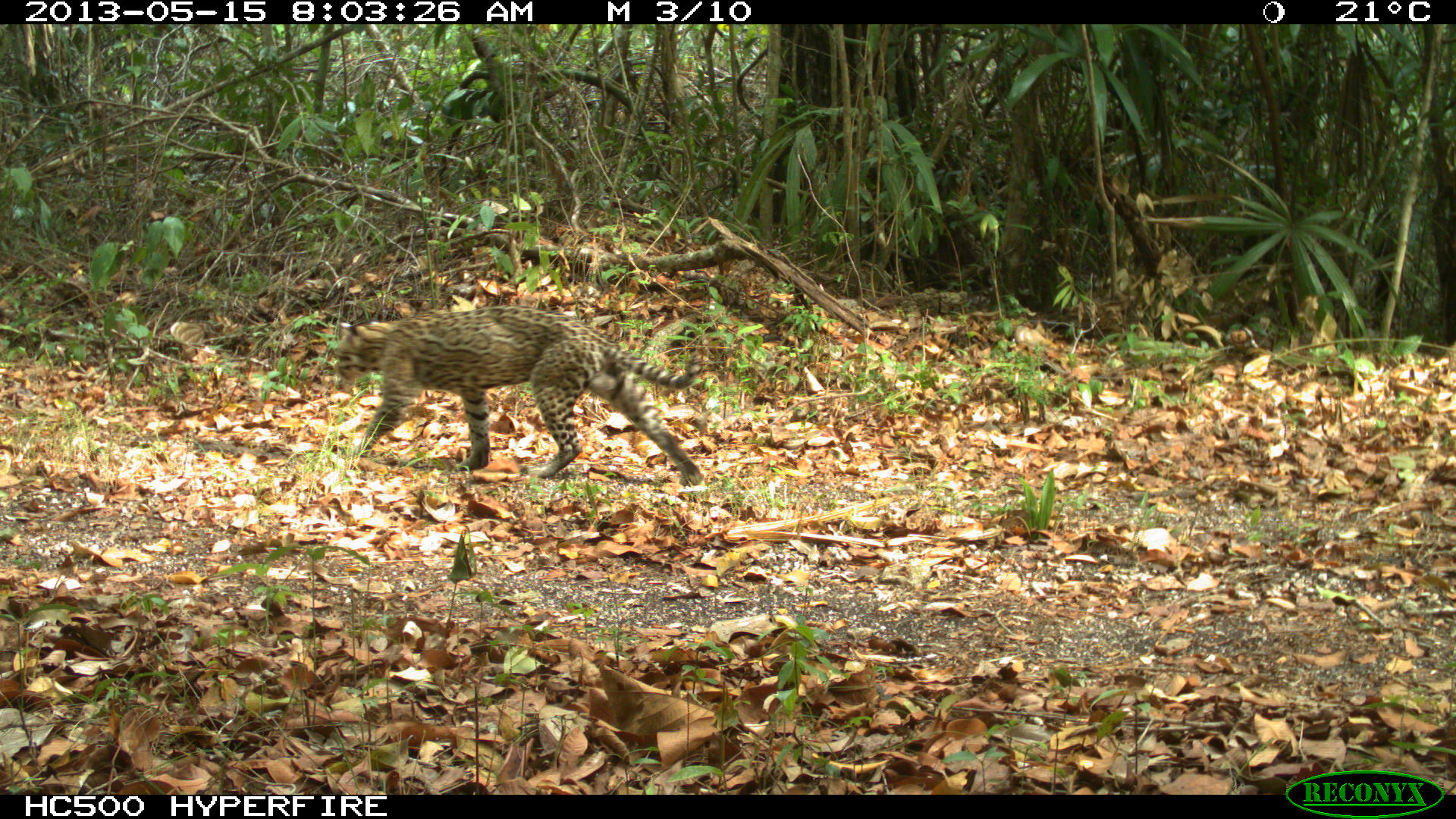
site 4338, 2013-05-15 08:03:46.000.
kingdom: Animalia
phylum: Chordata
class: Mammalia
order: Carnivora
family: Felidae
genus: Leopardus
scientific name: Leopardus pardalis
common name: ocelot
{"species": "Leopardus pardalis (ocelot)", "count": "1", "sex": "male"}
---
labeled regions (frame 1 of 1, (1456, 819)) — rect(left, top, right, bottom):
leopardus pardalis: rect(325, 302, 703, 488)